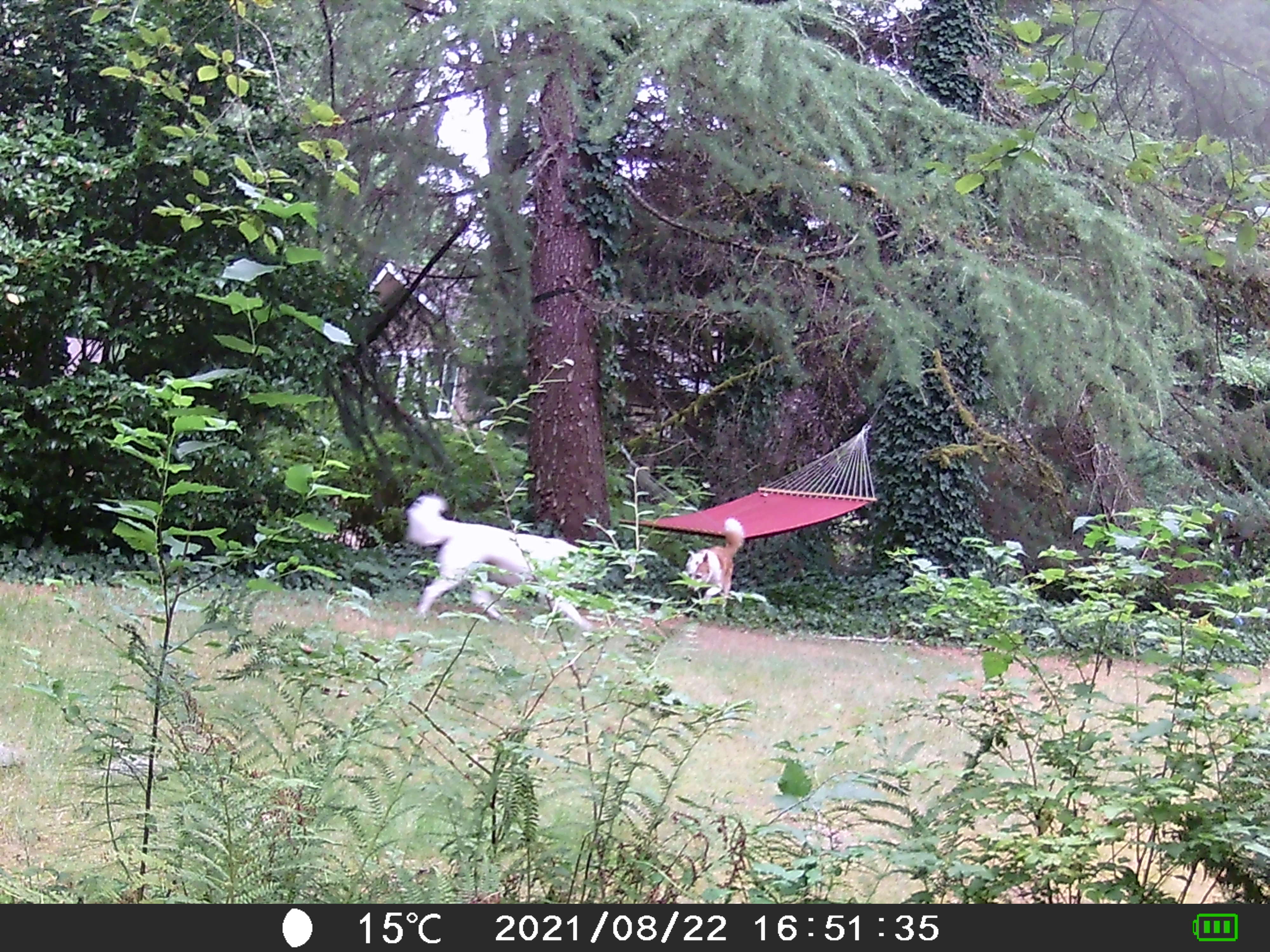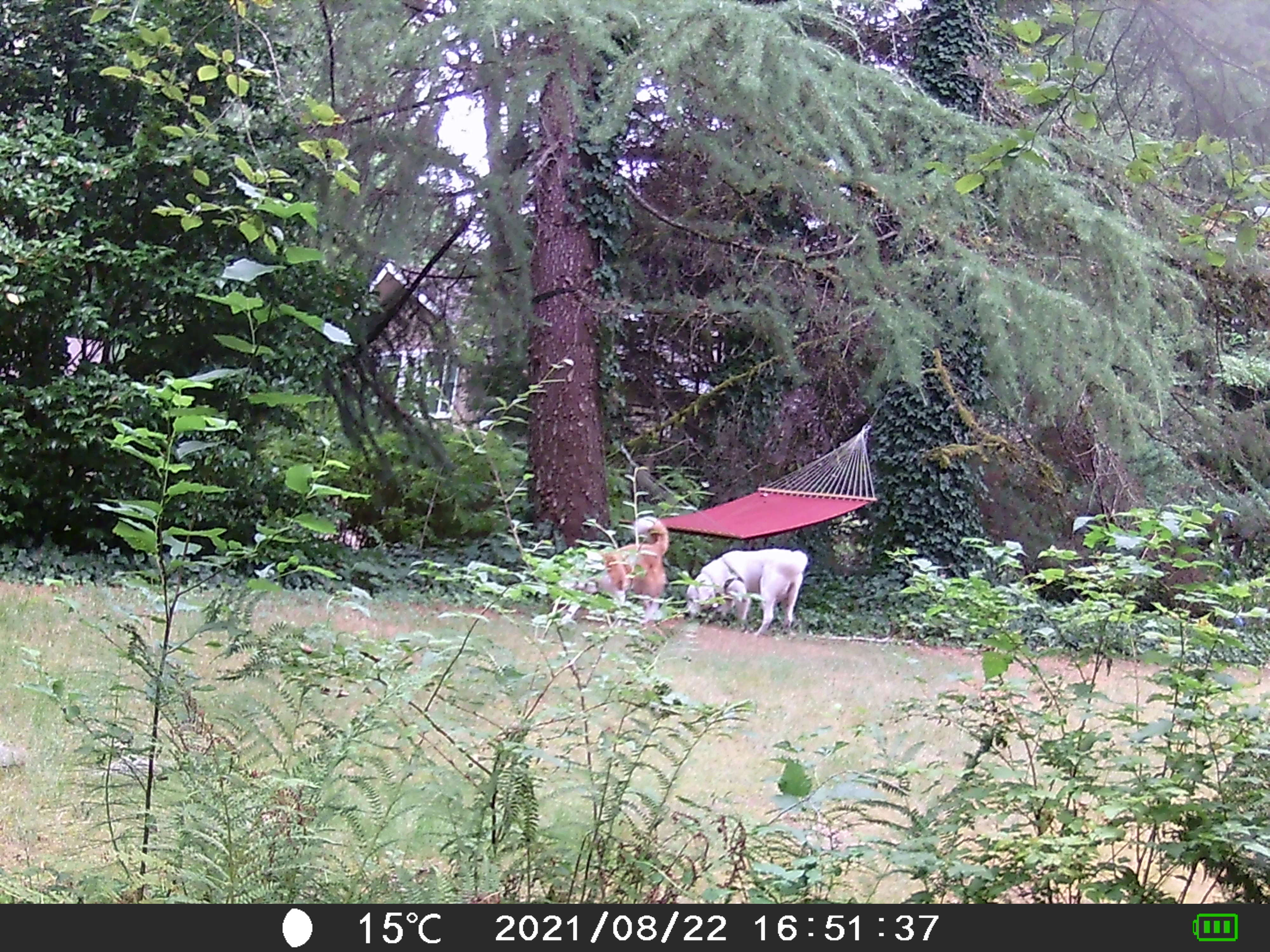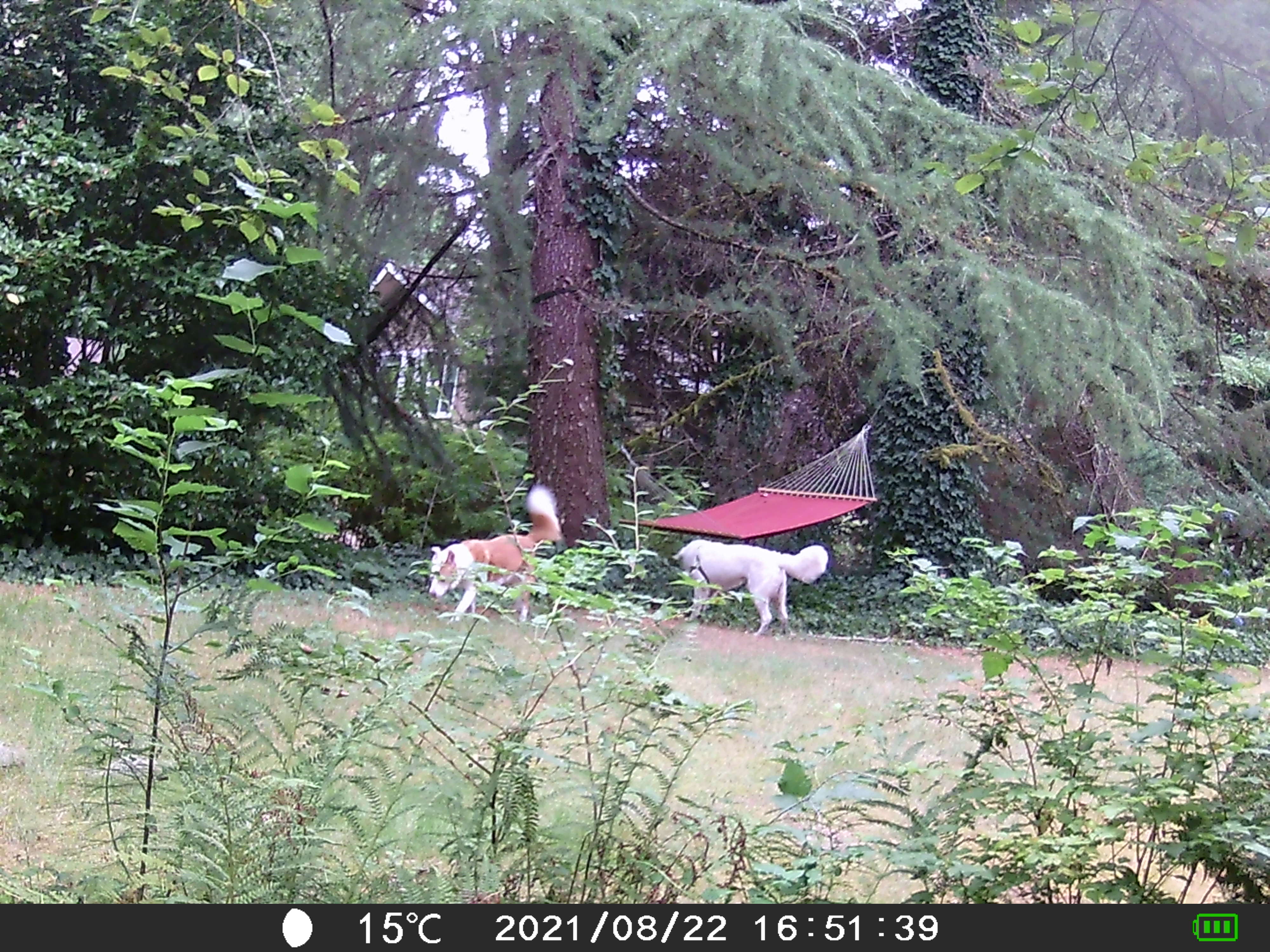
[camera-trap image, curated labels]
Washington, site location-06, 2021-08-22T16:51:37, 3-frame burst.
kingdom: Animalia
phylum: Chordata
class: Mammalia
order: Carnivora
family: Canidae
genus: Canis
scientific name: Canis familiaris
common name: domestic dog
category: dog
Dog (domestic dog) (Canis familiaris).